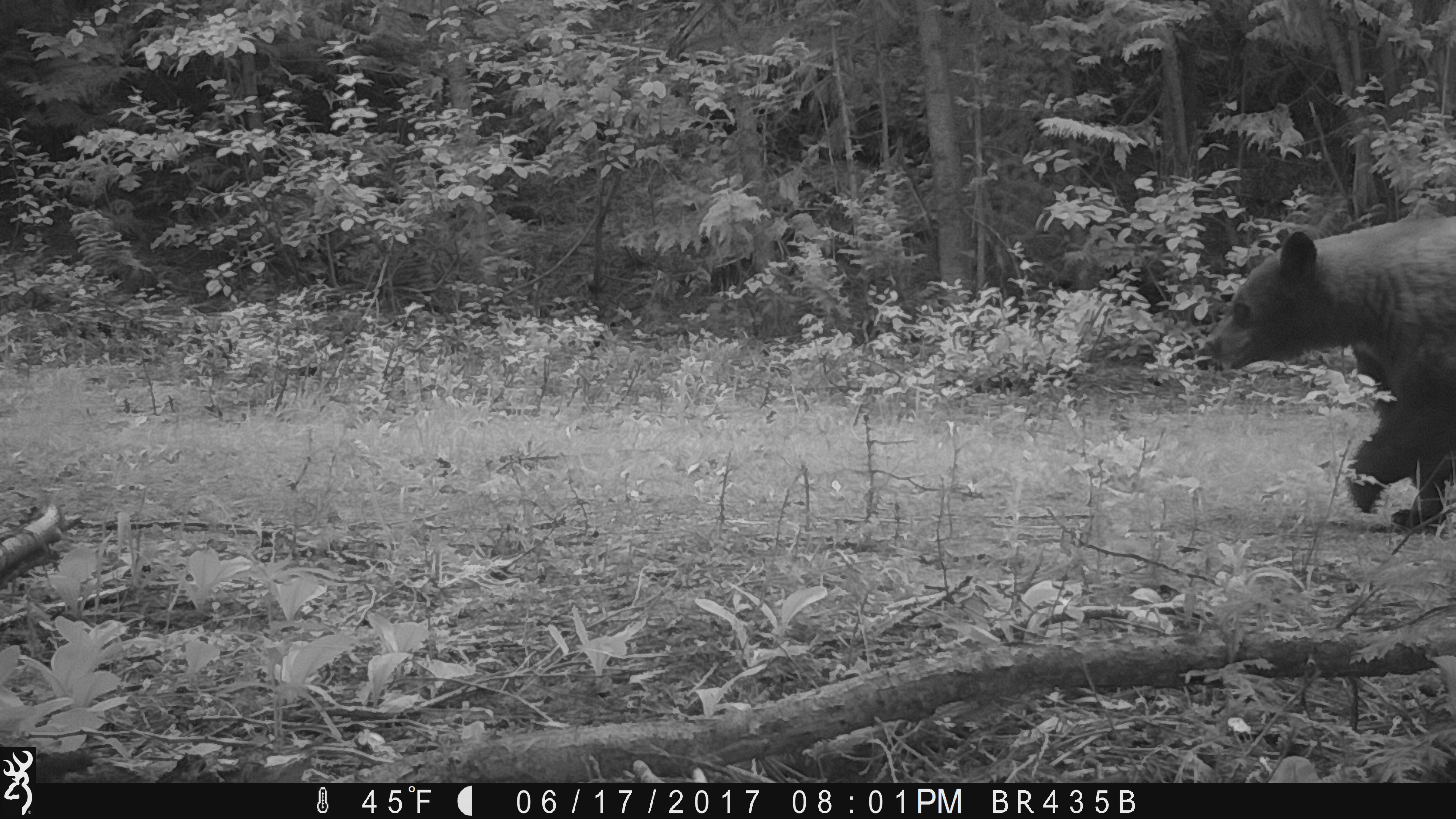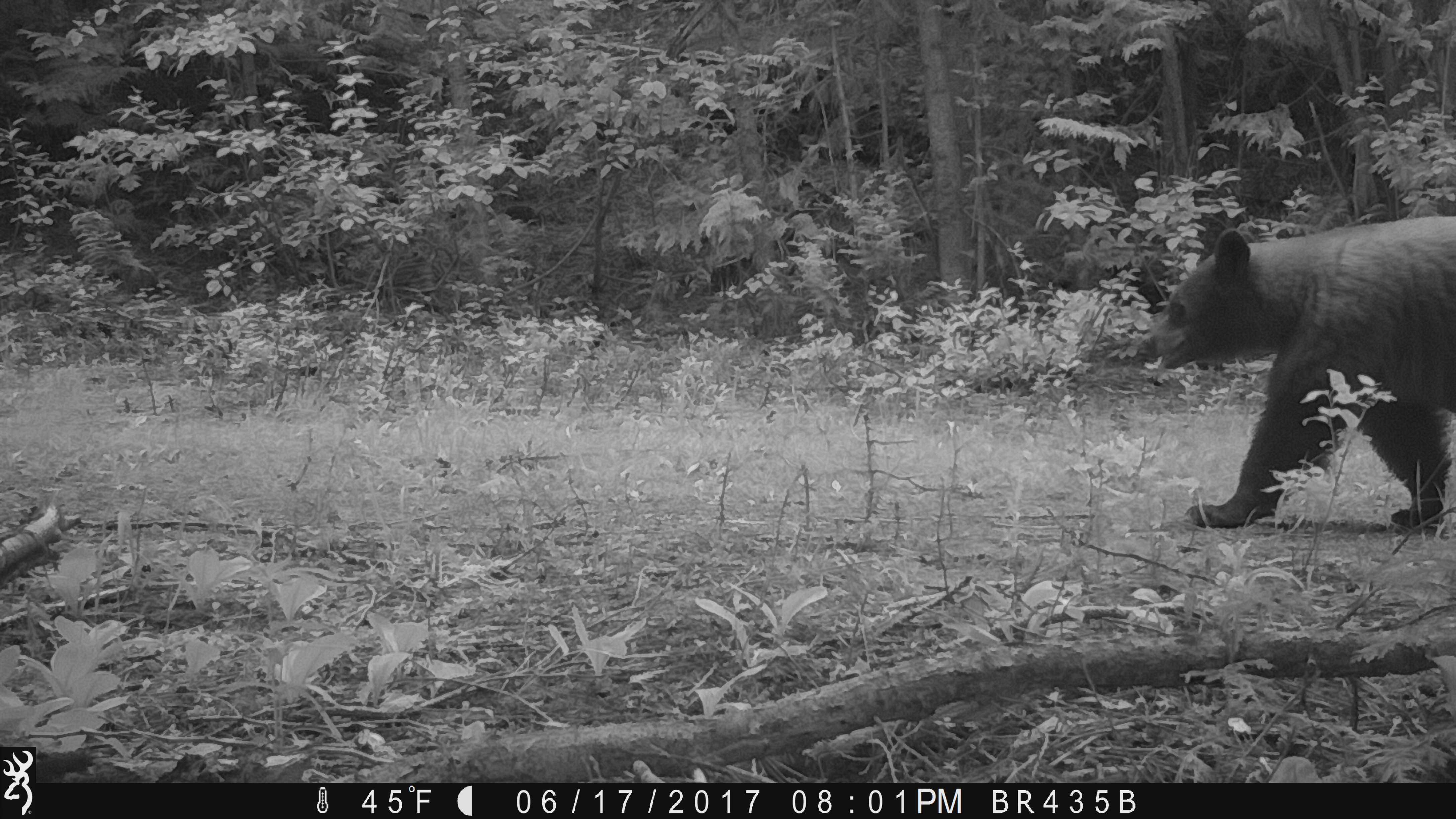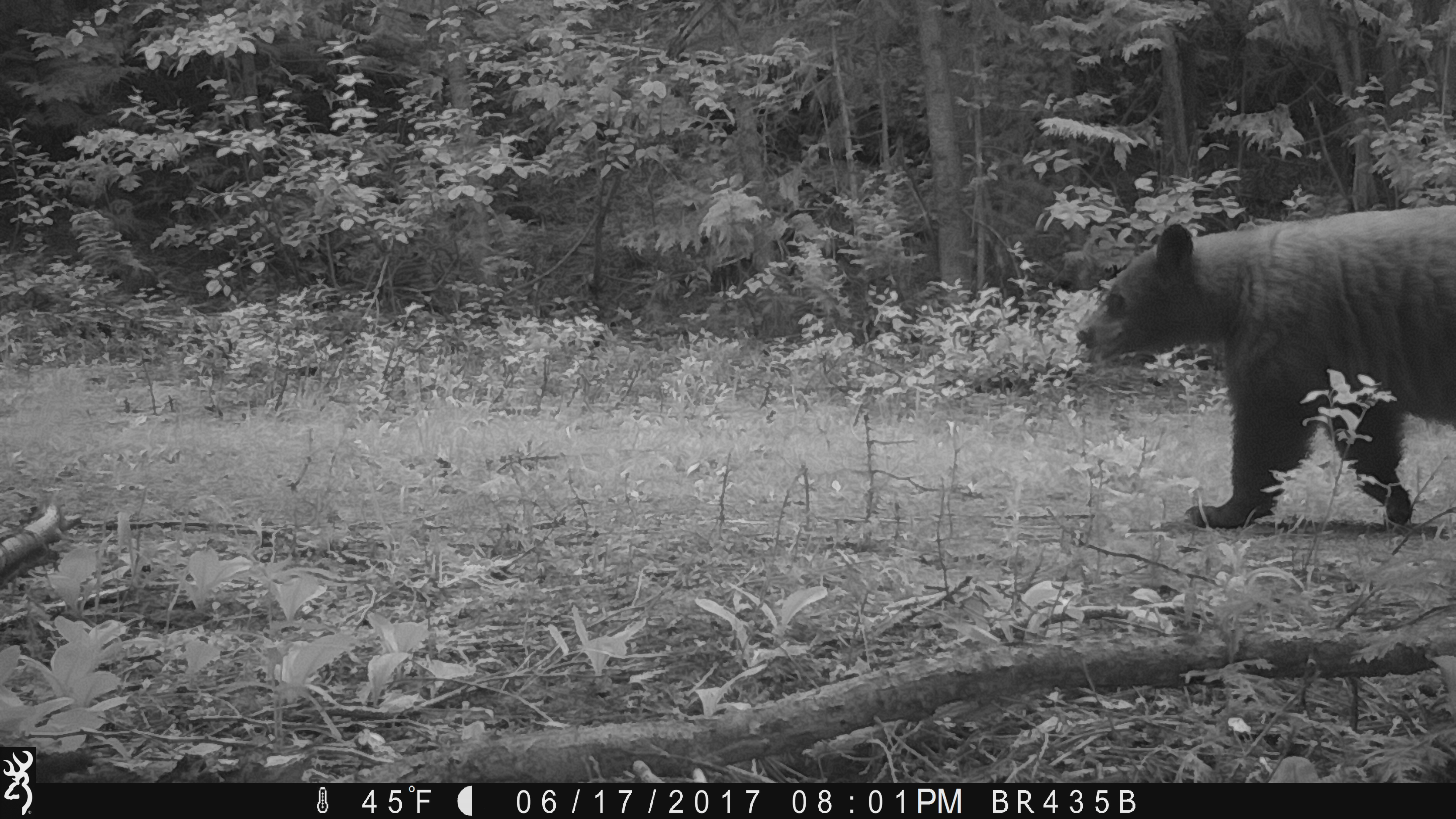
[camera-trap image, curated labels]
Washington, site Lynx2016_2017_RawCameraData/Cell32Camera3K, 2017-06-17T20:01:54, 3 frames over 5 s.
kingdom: Animalia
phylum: Chordata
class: Mammalia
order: Carnivora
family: Ursidae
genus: Ursus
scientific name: Ursus americanus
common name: american black bear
Ursus americanus (american black bear). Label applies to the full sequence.